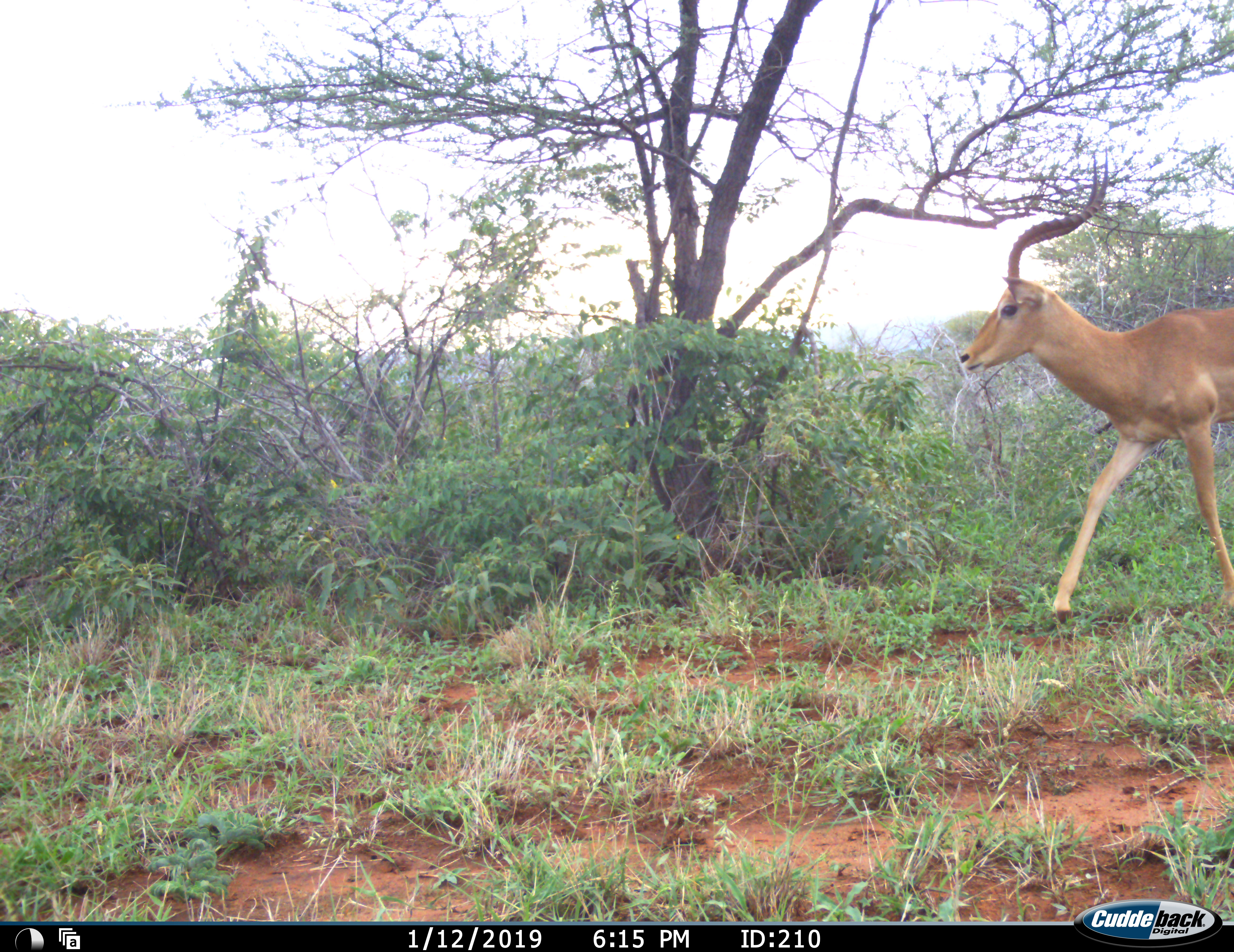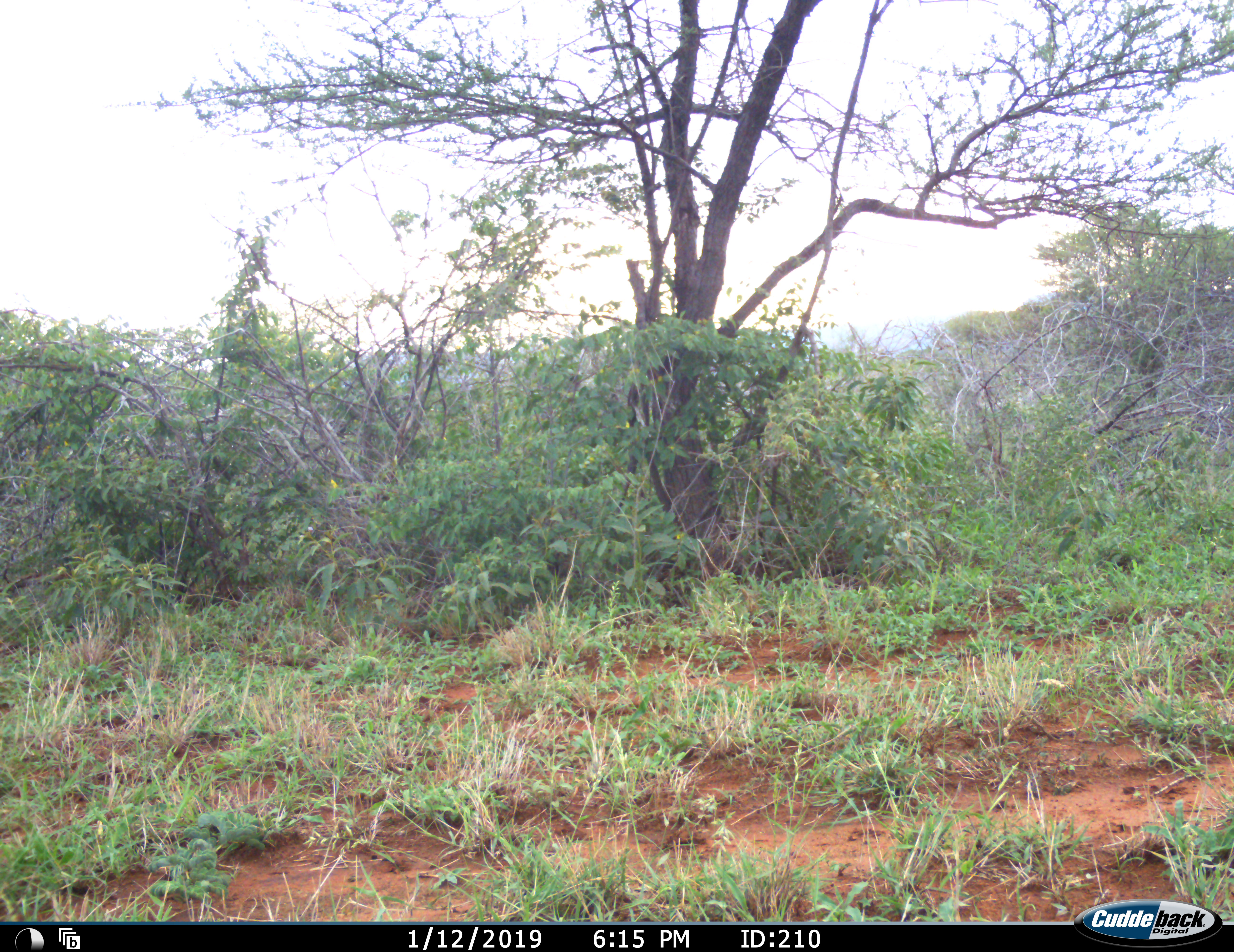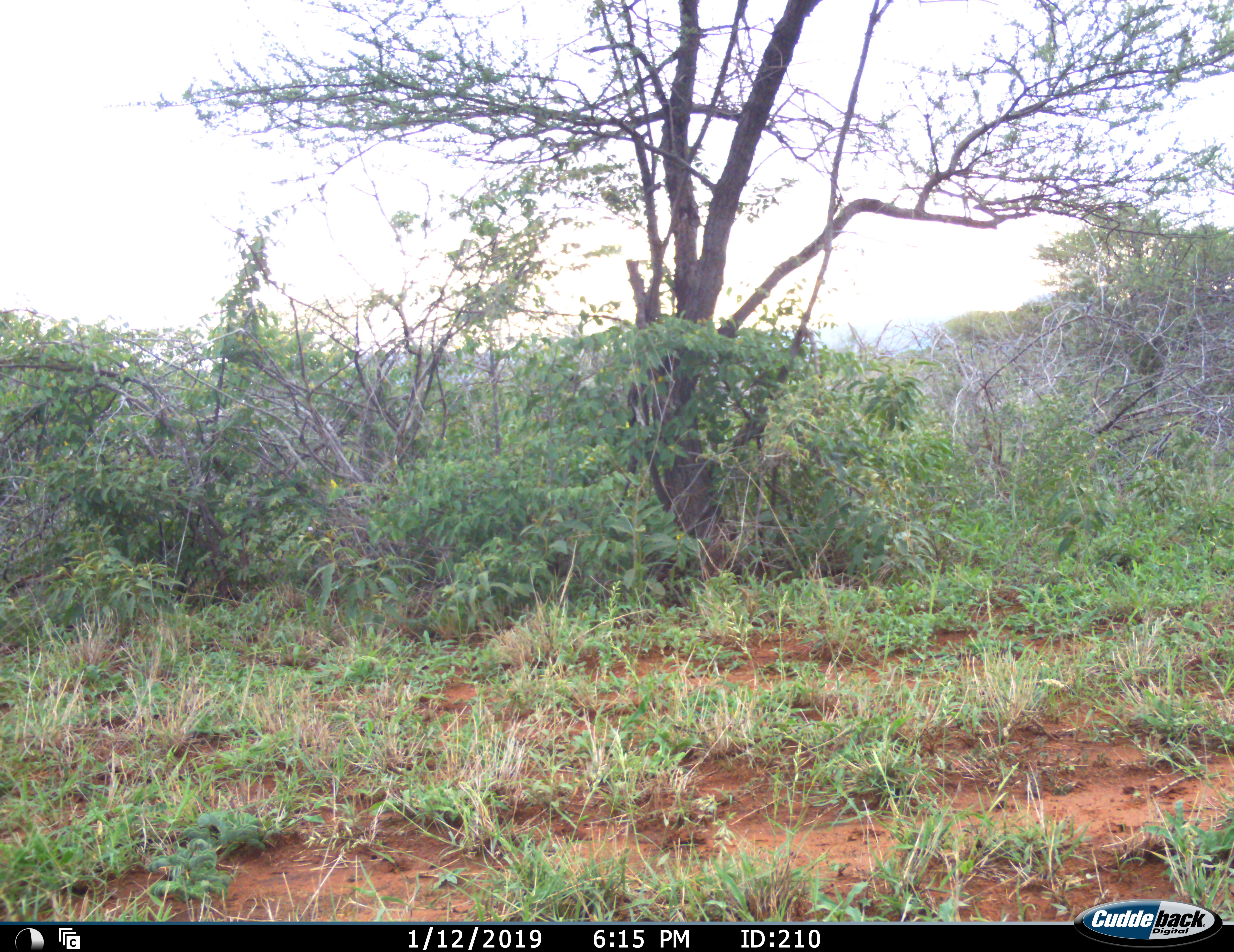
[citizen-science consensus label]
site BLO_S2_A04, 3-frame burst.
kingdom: Animalia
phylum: Chordata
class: Mammalia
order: Artiodactyla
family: Bovidae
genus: Aepyceros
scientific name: Aepyceros melampus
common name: impala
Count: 1.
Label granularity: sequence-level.